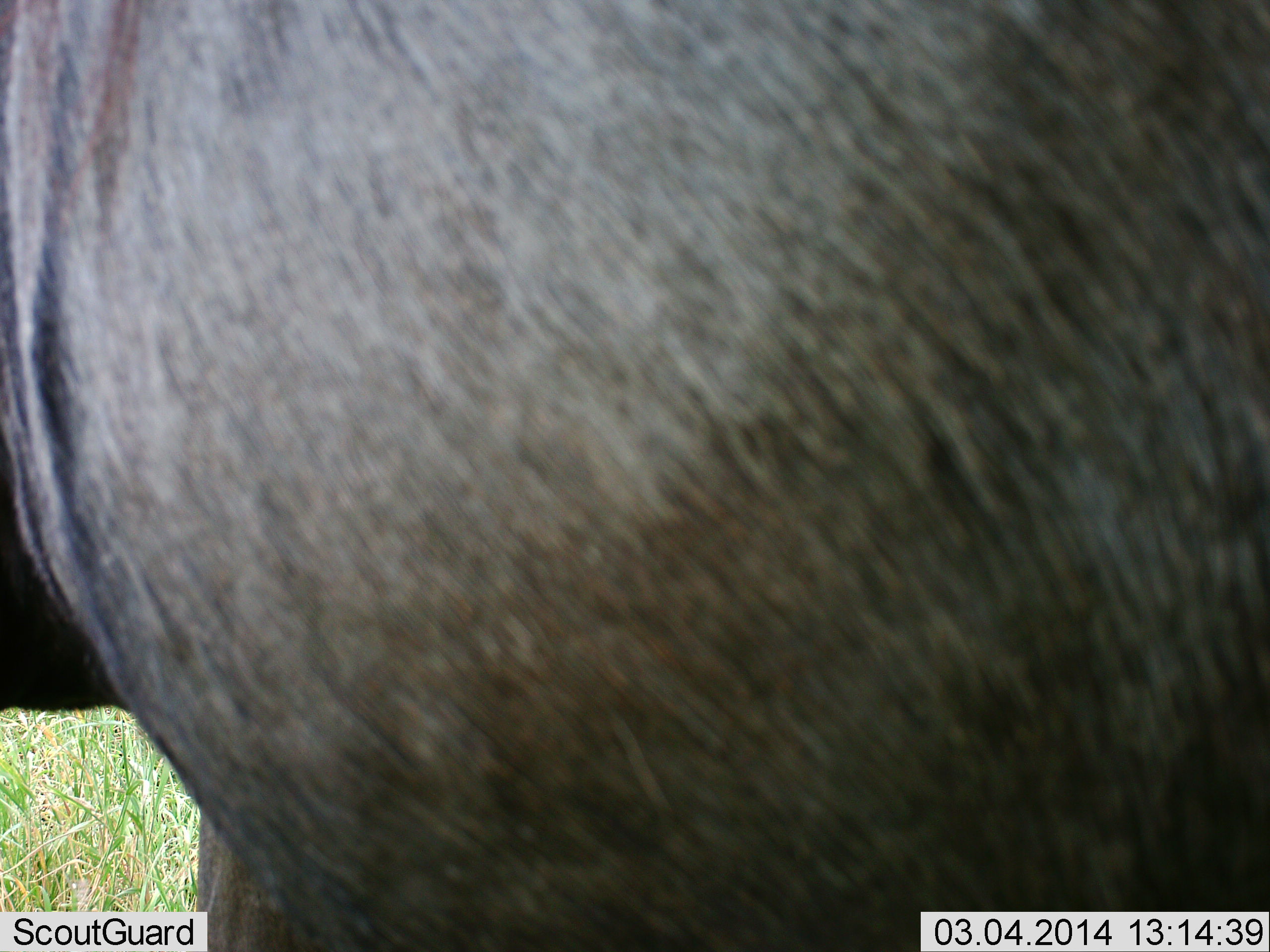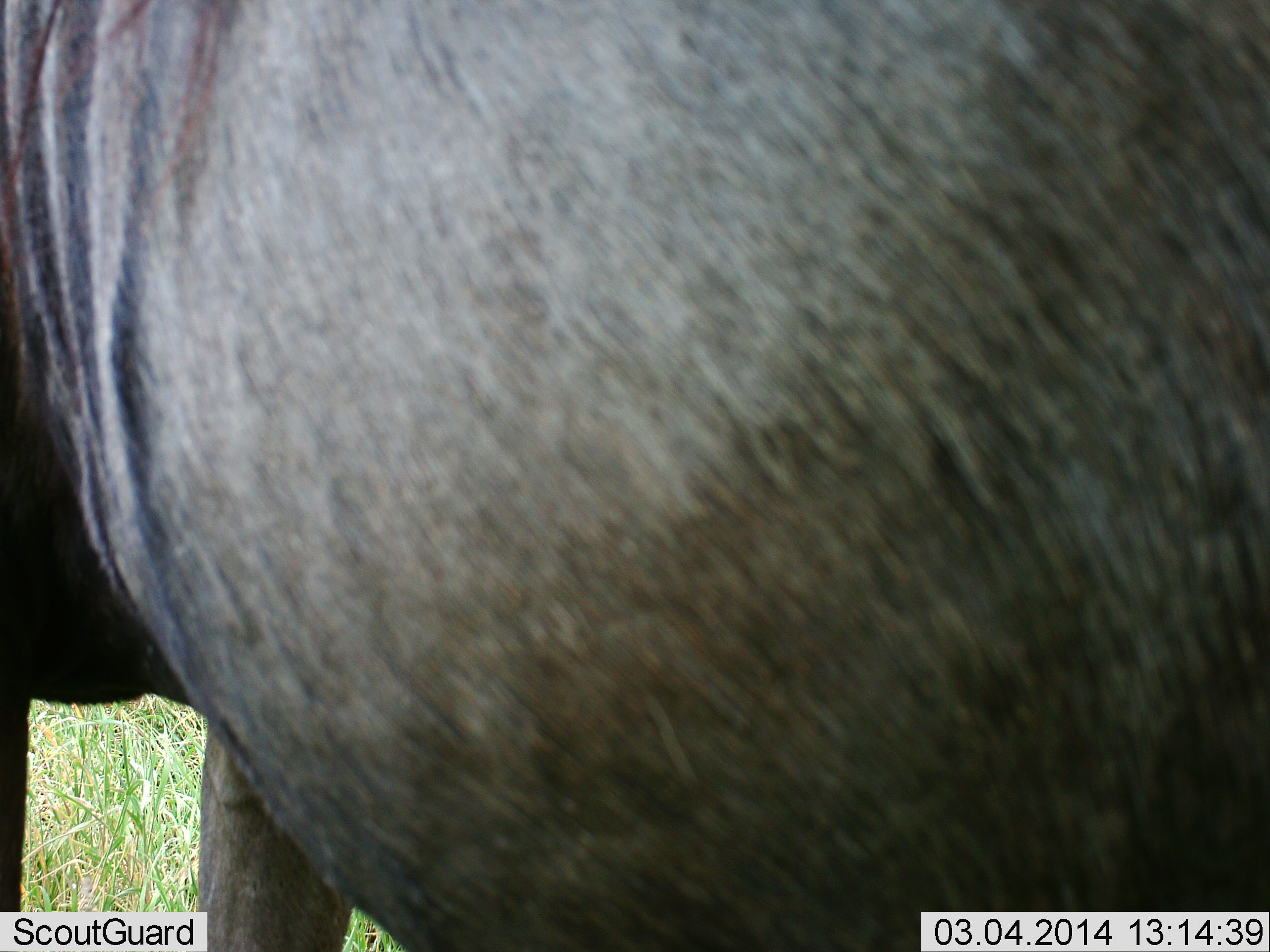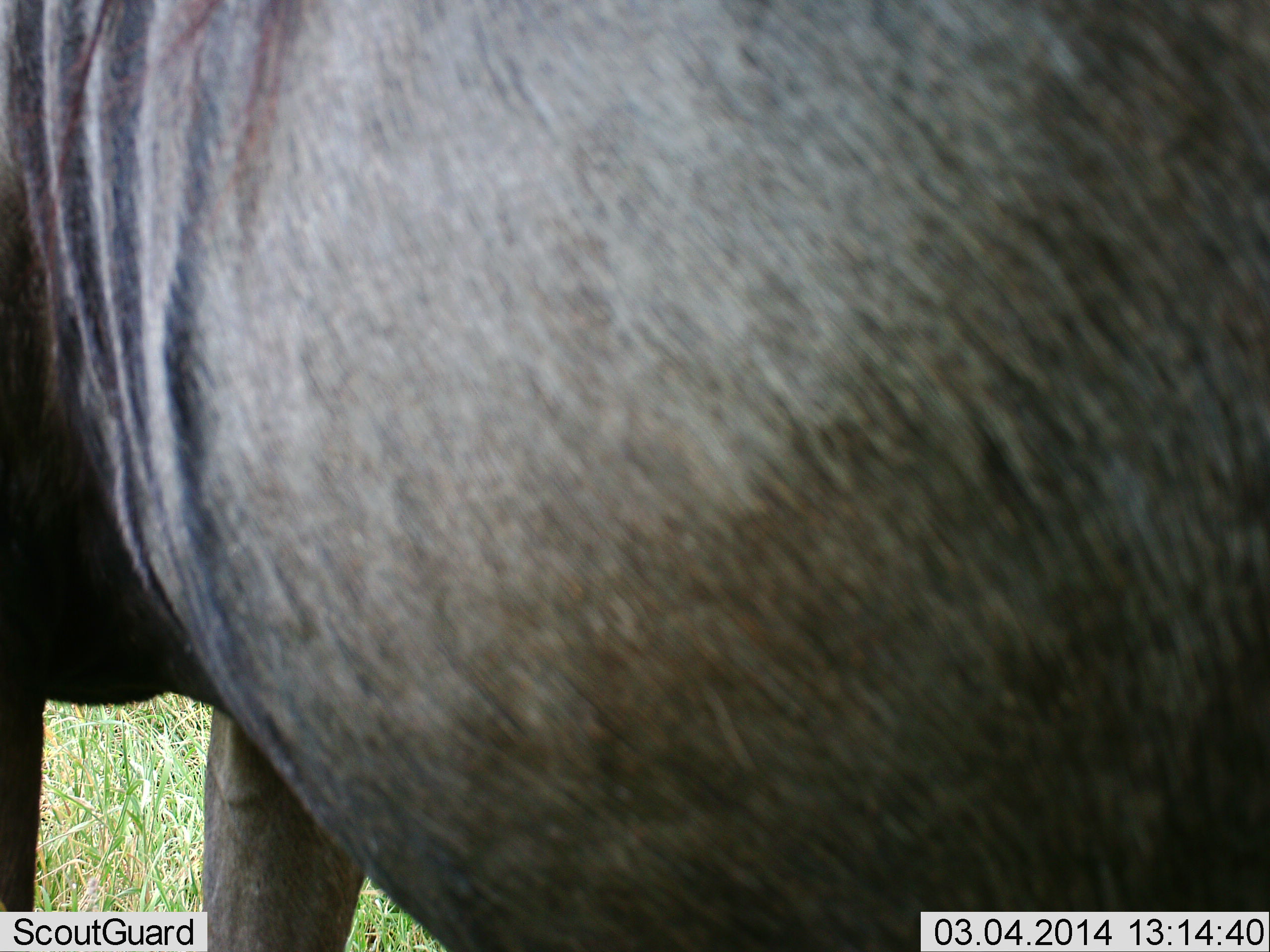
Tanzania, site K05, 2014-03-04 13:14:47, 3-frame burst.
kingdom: Animalia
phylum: Chordata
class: Mammalia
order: Artiodactyla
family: Bovidae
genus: Connochaetes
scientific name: Connochaetes taurinus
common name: blue wildebeest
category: wildebeest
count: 1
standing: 100%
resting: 0%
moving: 0%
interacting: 0%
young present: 0%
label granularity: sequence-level